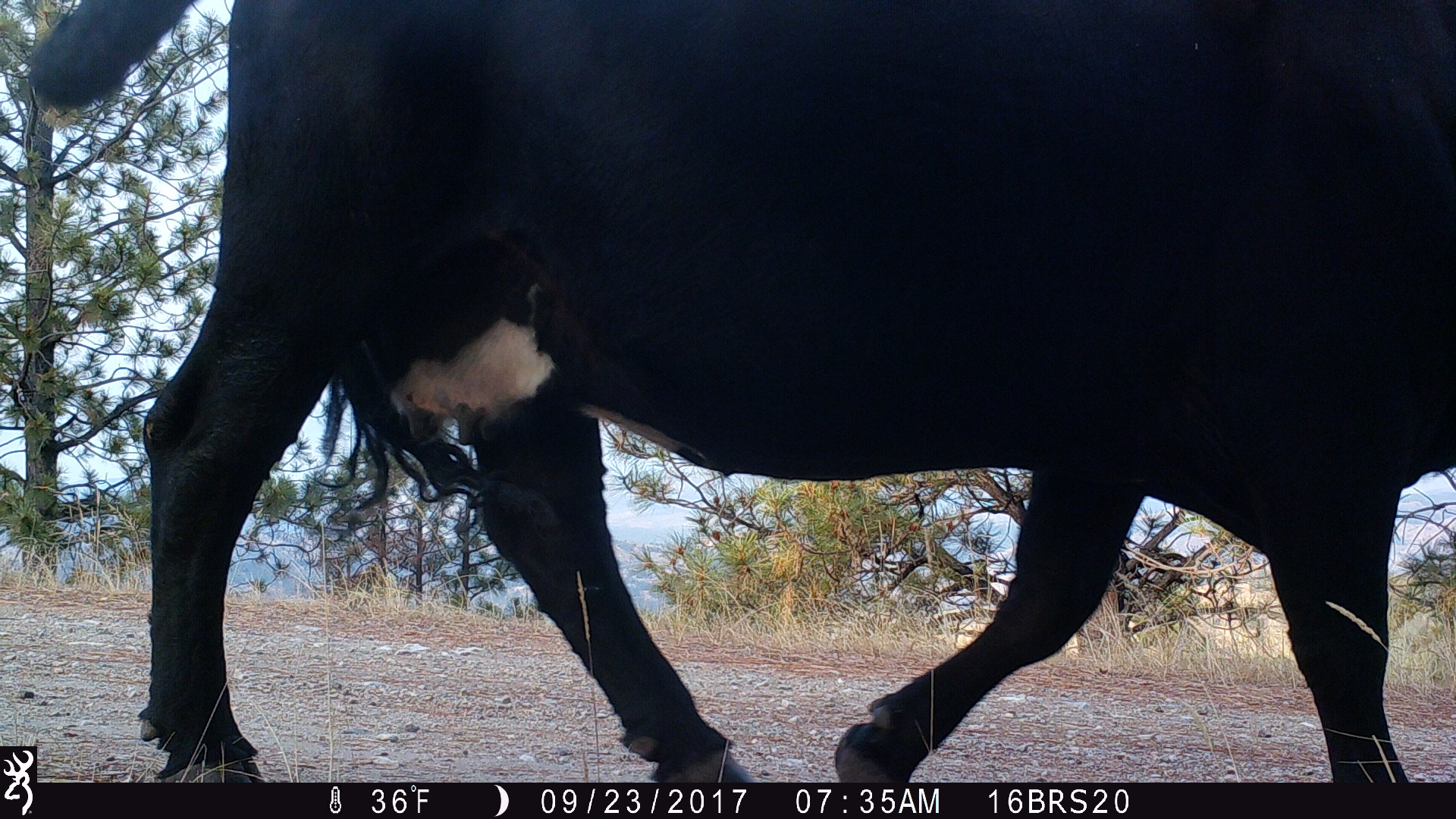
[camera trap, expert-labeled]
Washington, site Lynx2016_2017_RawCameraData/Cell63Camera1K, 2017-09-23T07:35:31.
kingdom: Animalia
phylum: Chordata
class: Mammalia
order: Artiodactyla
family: Bovidae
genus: Bos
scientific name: Bos taurus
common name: domestic cattle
Domestic cattle (Bos taurus). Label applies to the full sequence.